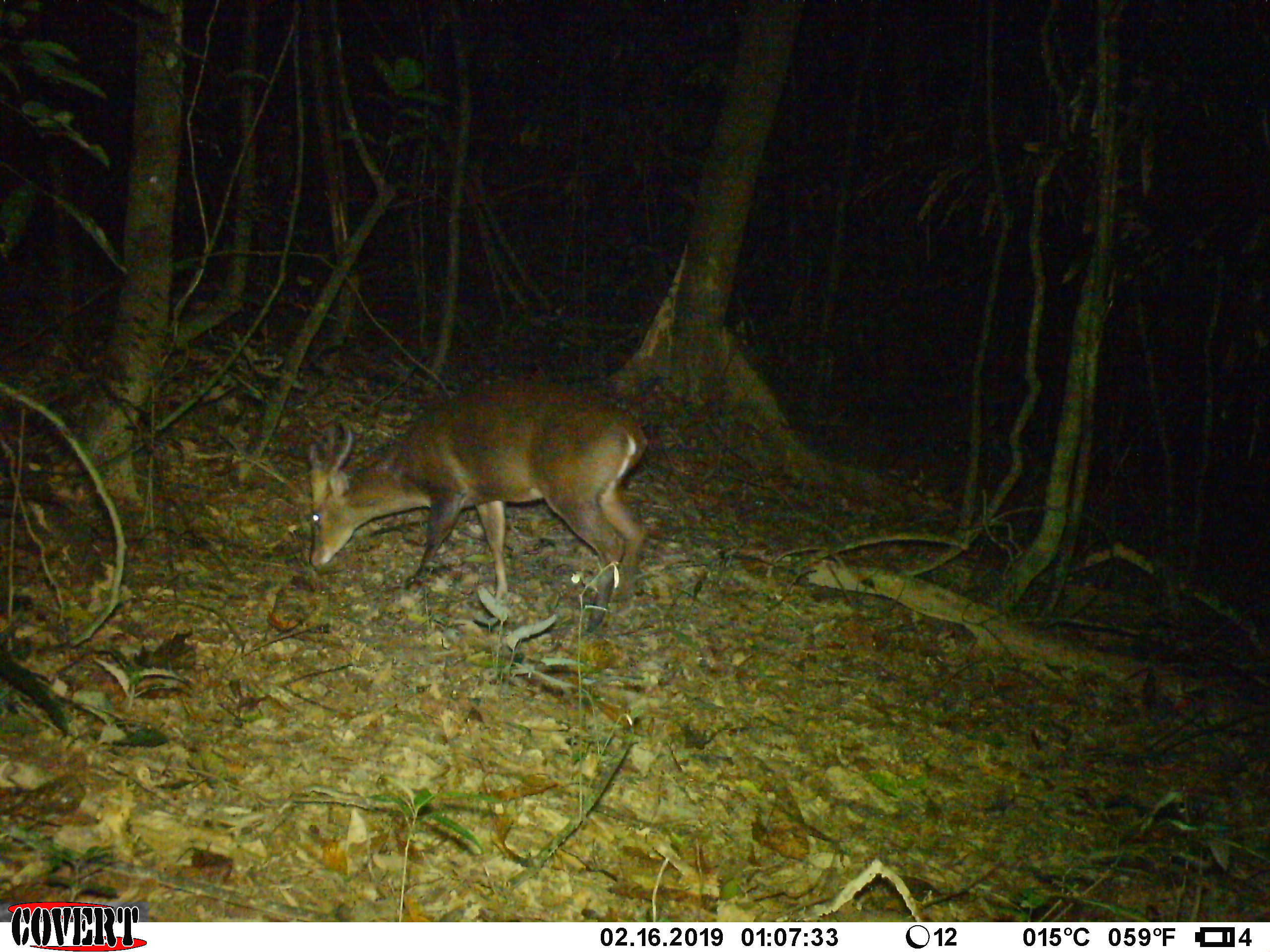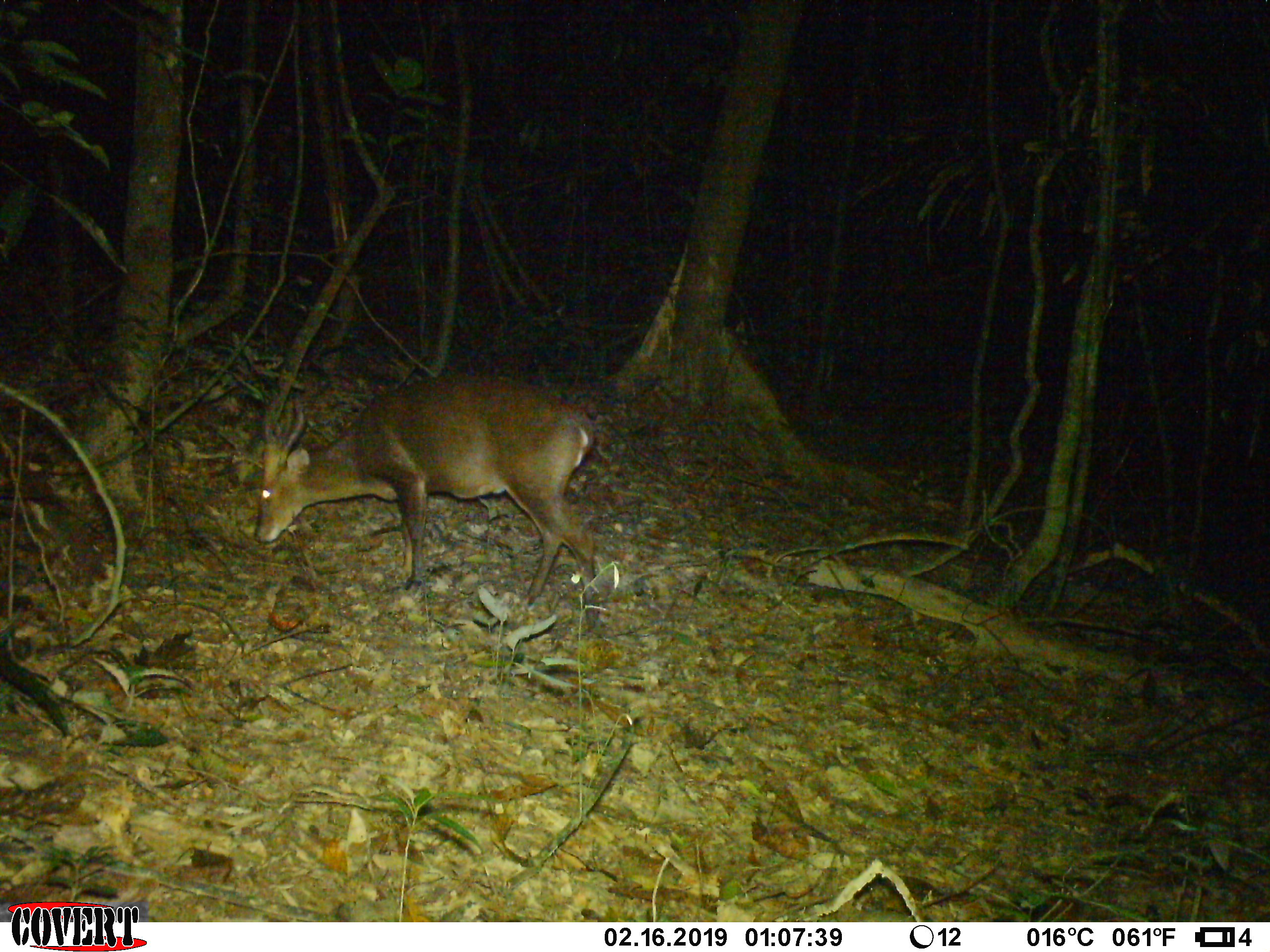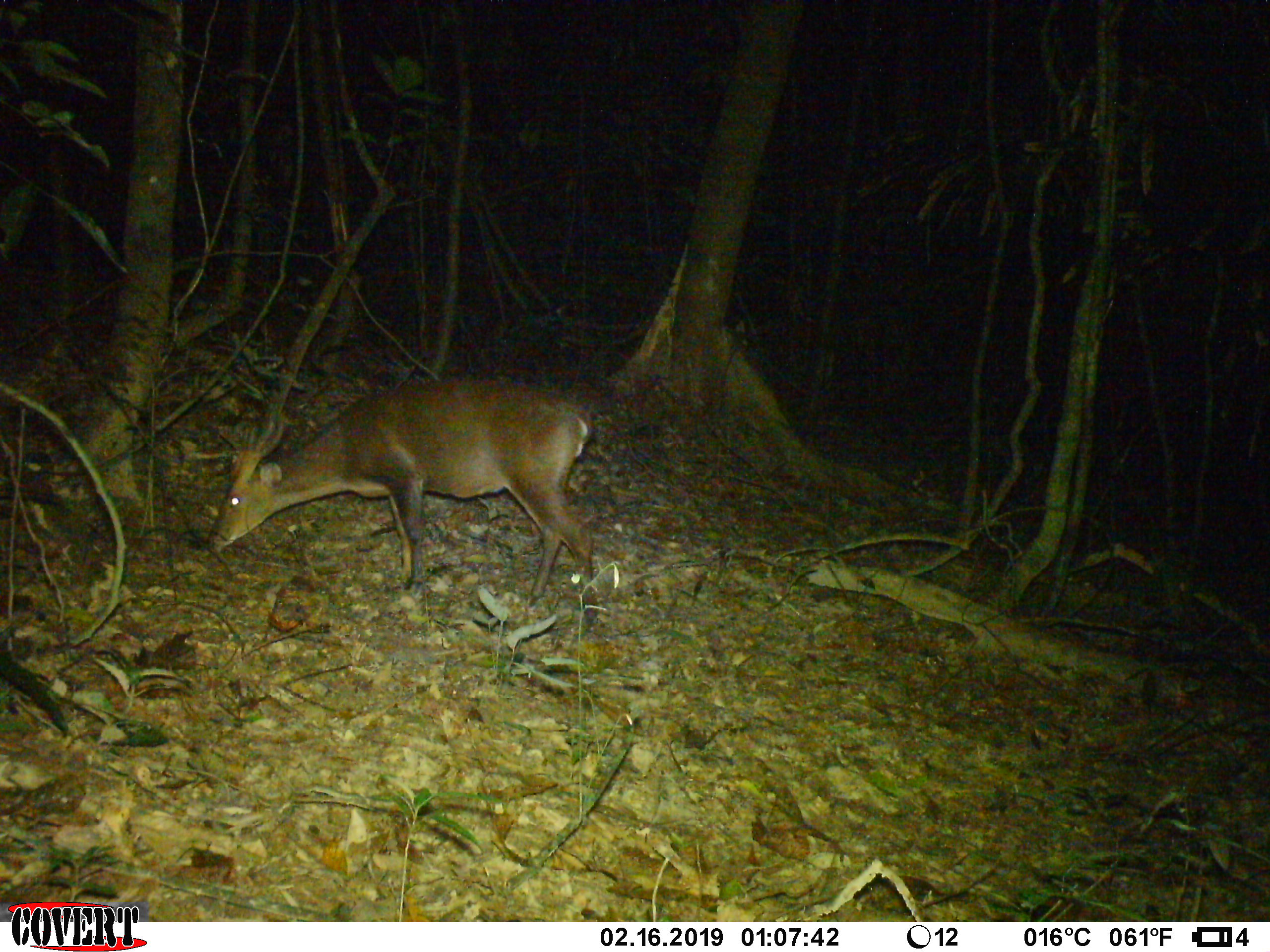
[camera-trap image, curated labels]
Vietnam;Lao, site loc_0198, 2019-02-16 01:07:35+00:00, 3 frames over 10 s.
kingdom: Animalia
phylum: Chordata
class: Mammalia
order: Artiodactyla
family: Cervidae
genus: Muntiacus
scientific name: Muntiacus vuquangensis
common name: large-antlered muntjac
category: large antlered muntjac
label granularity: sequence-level